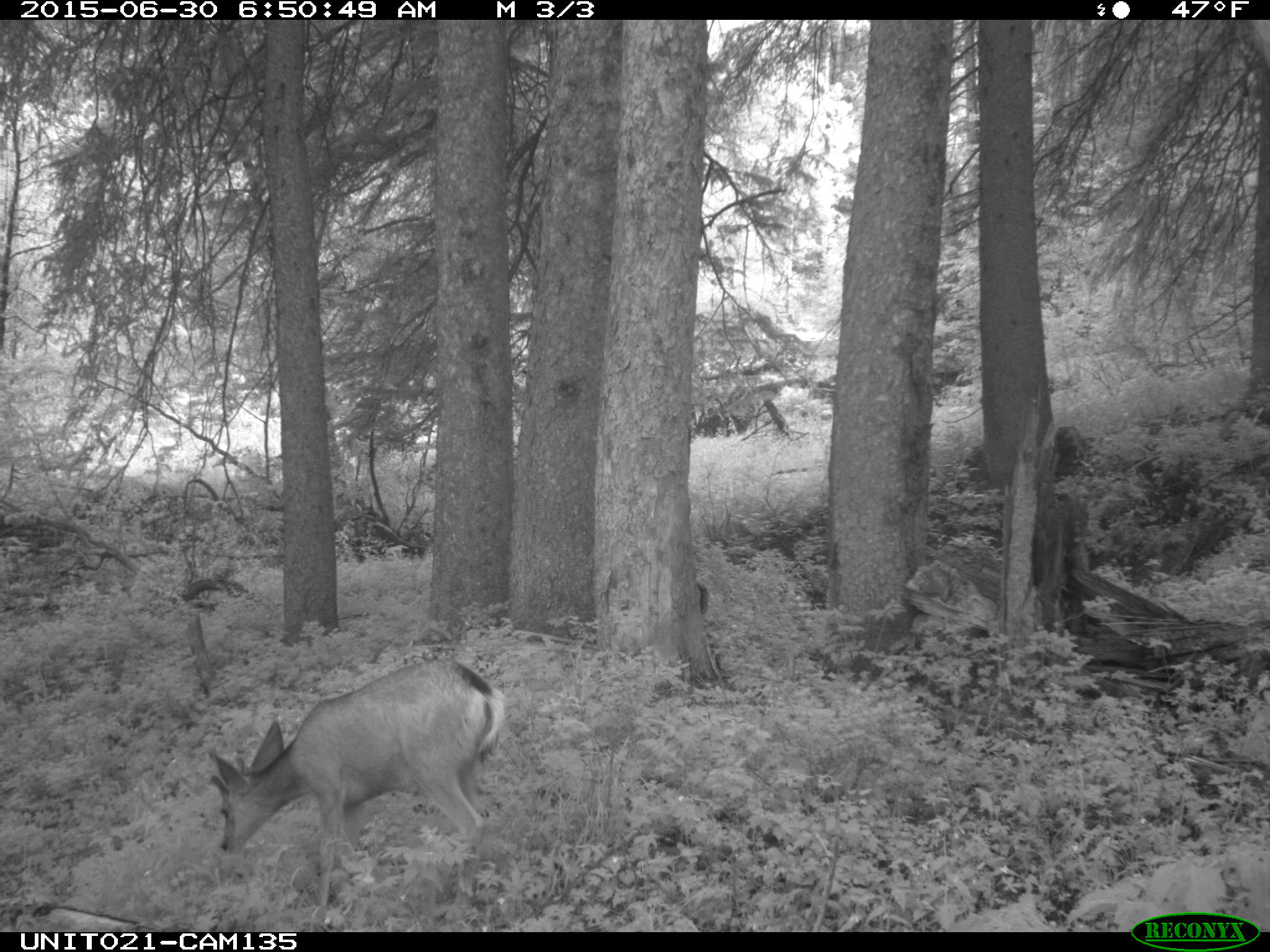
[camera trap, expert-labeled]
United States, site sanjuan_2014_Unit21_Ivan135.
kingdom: Animalia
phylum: Chordata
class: Mammalia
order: Artiodactyla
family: Cervidae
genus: Odocoileus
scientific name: Odocoileus hemionus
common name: mule deer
Odocoileus hemionus (mule deer).